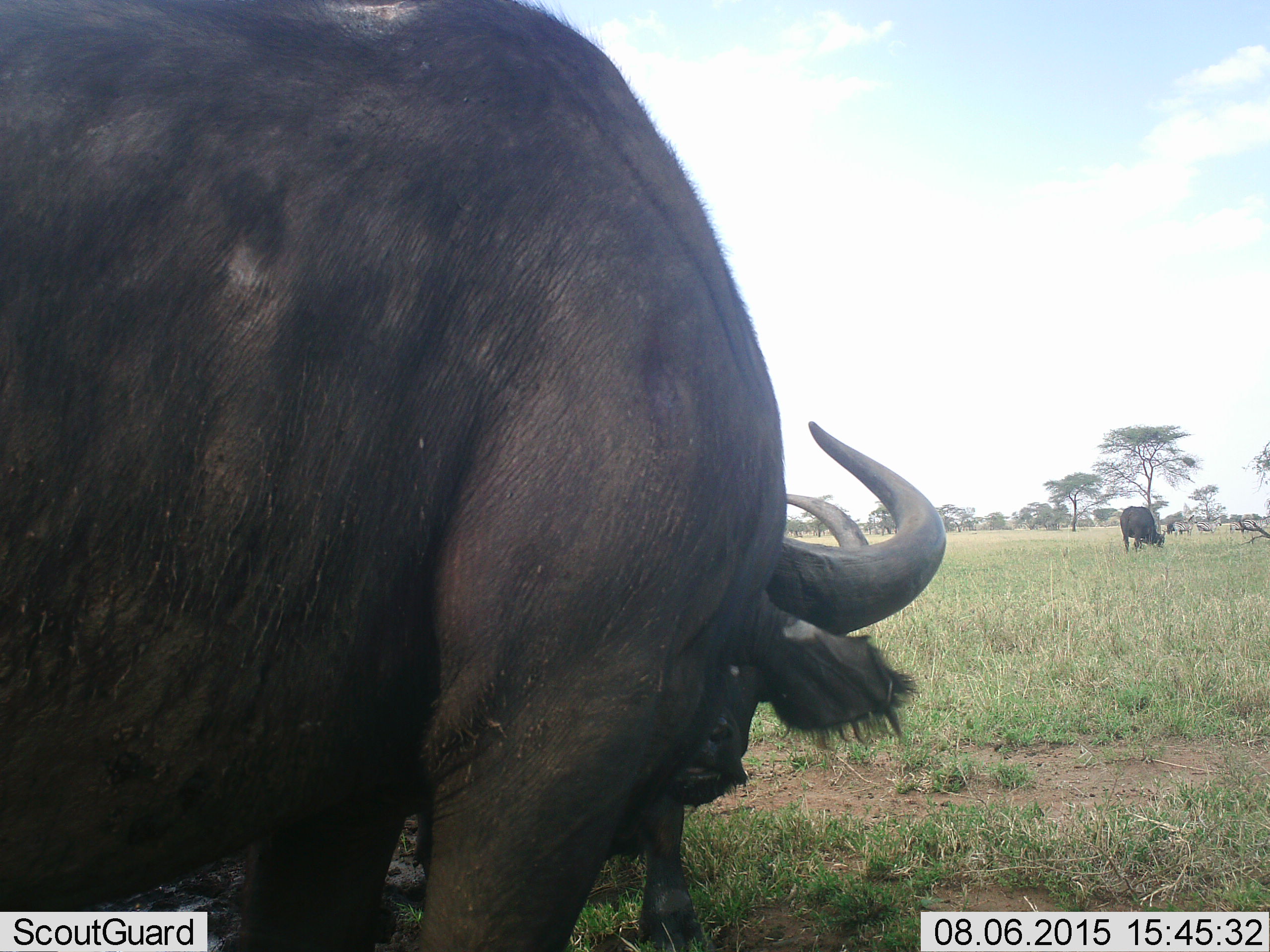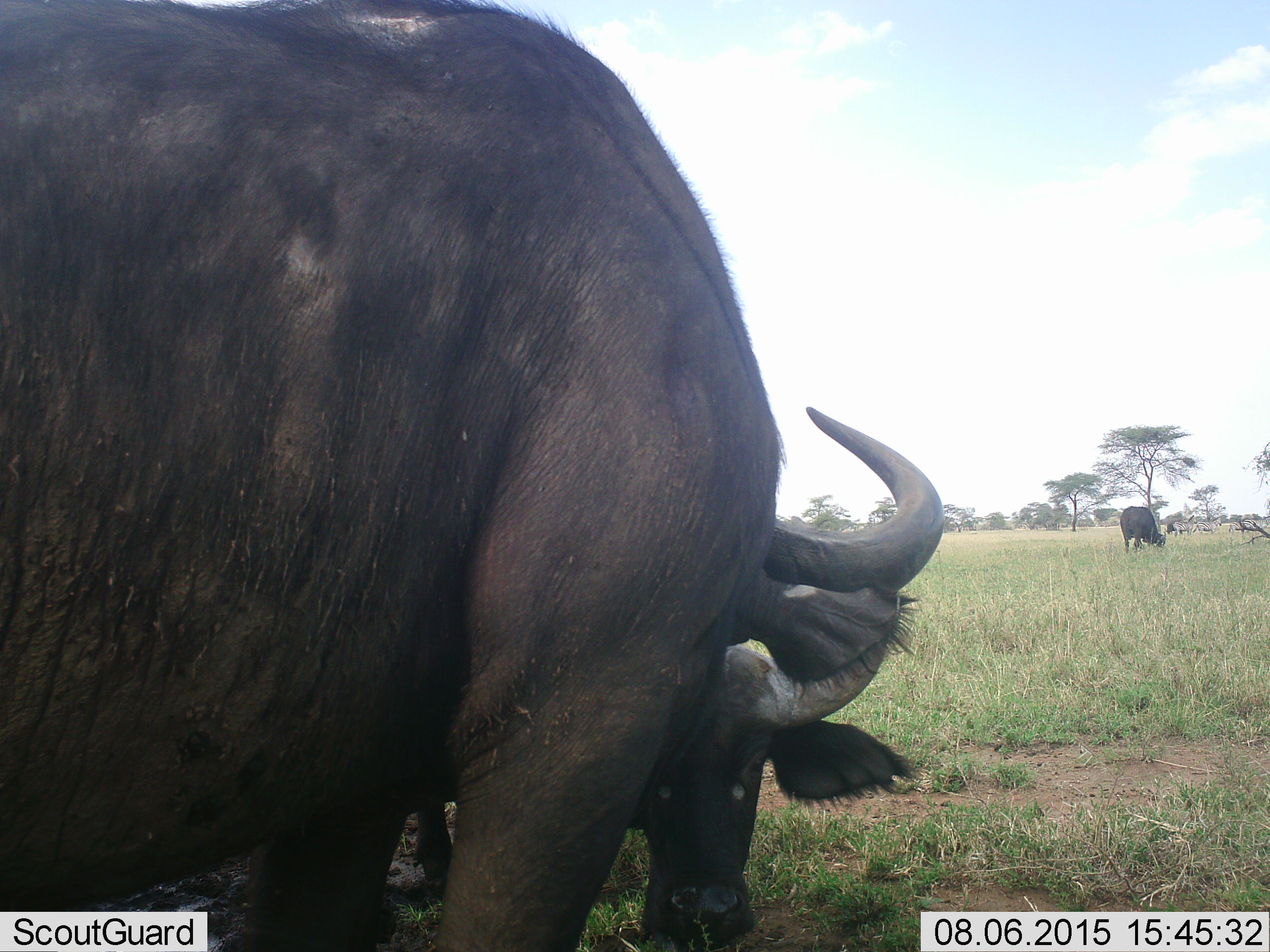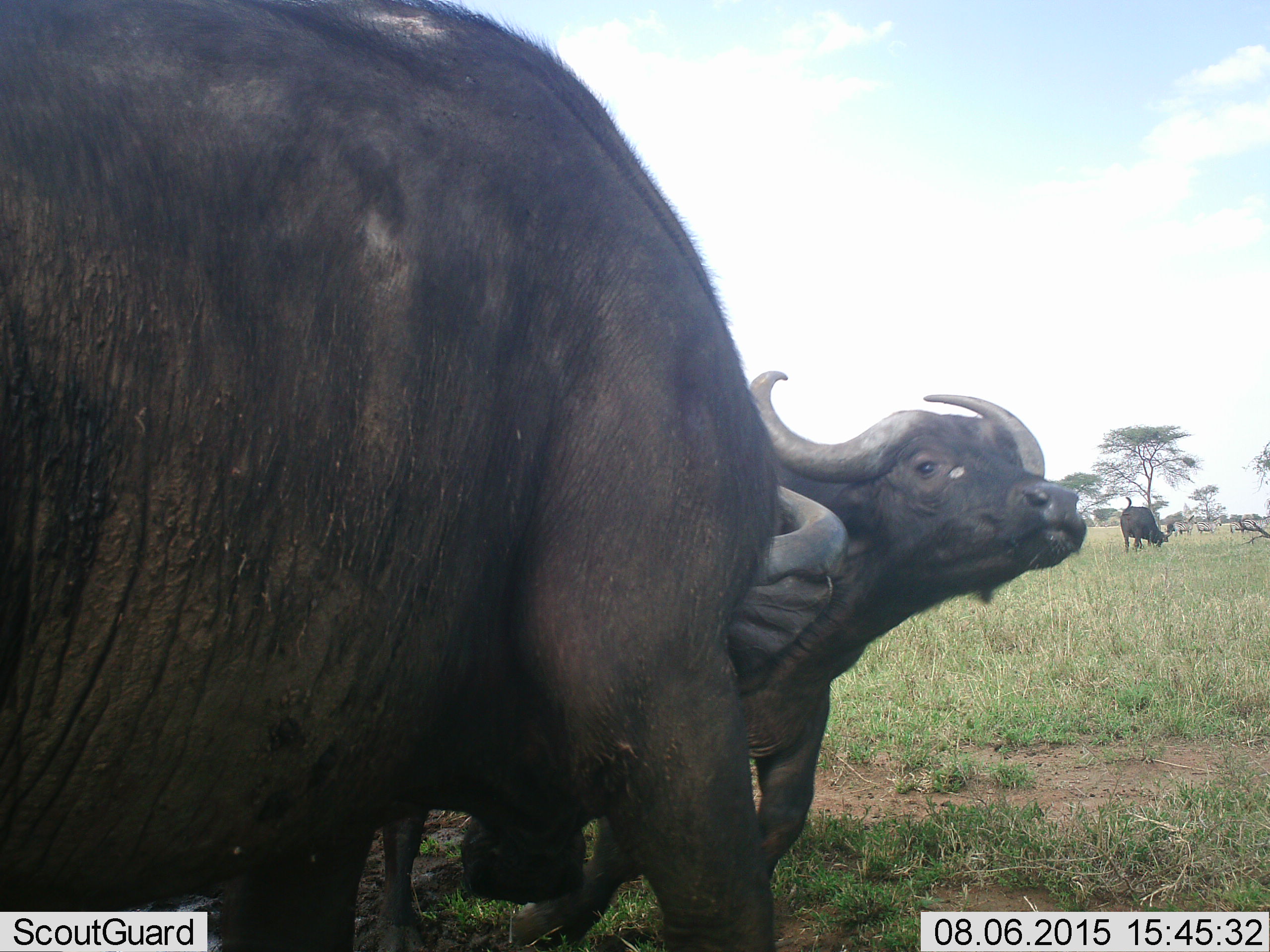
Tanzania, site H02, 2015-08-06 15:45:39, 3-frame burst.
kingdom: Animalia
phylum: Chordata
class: Mammalia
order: Artiodactyla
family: Bovidae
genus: Syncerus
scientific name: Syncerus caffer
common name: cape buffalo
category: buffalo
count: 3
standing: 43%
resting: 0%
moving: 14%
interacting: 14%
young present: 0%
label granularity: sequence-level